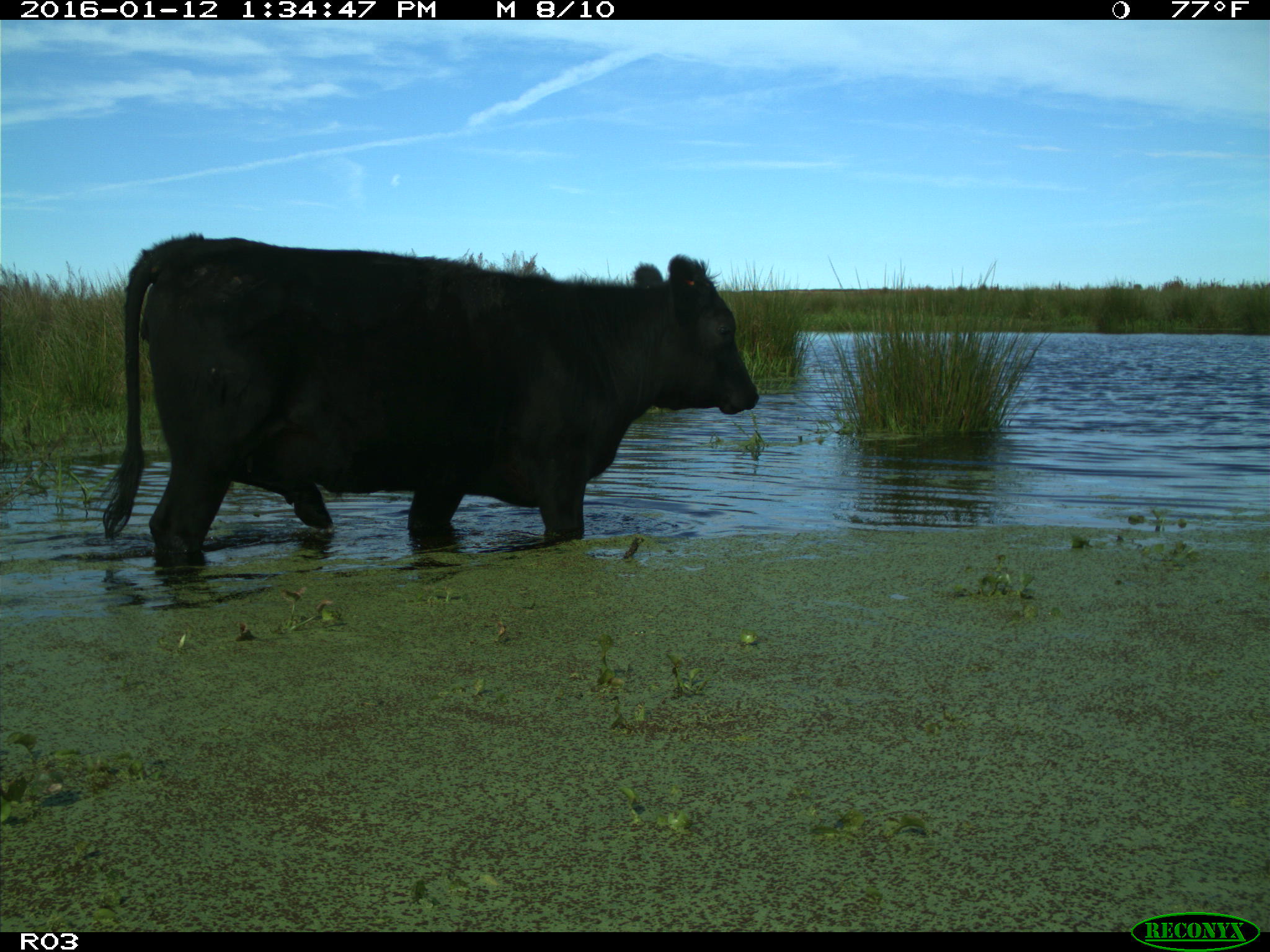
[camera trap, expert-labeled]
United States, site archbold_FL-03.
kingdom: Animalia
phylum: Chordata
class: Mammalia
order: Artiodactyla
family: Bovidae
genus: Bos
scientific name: Bos taurus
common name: domestic cow